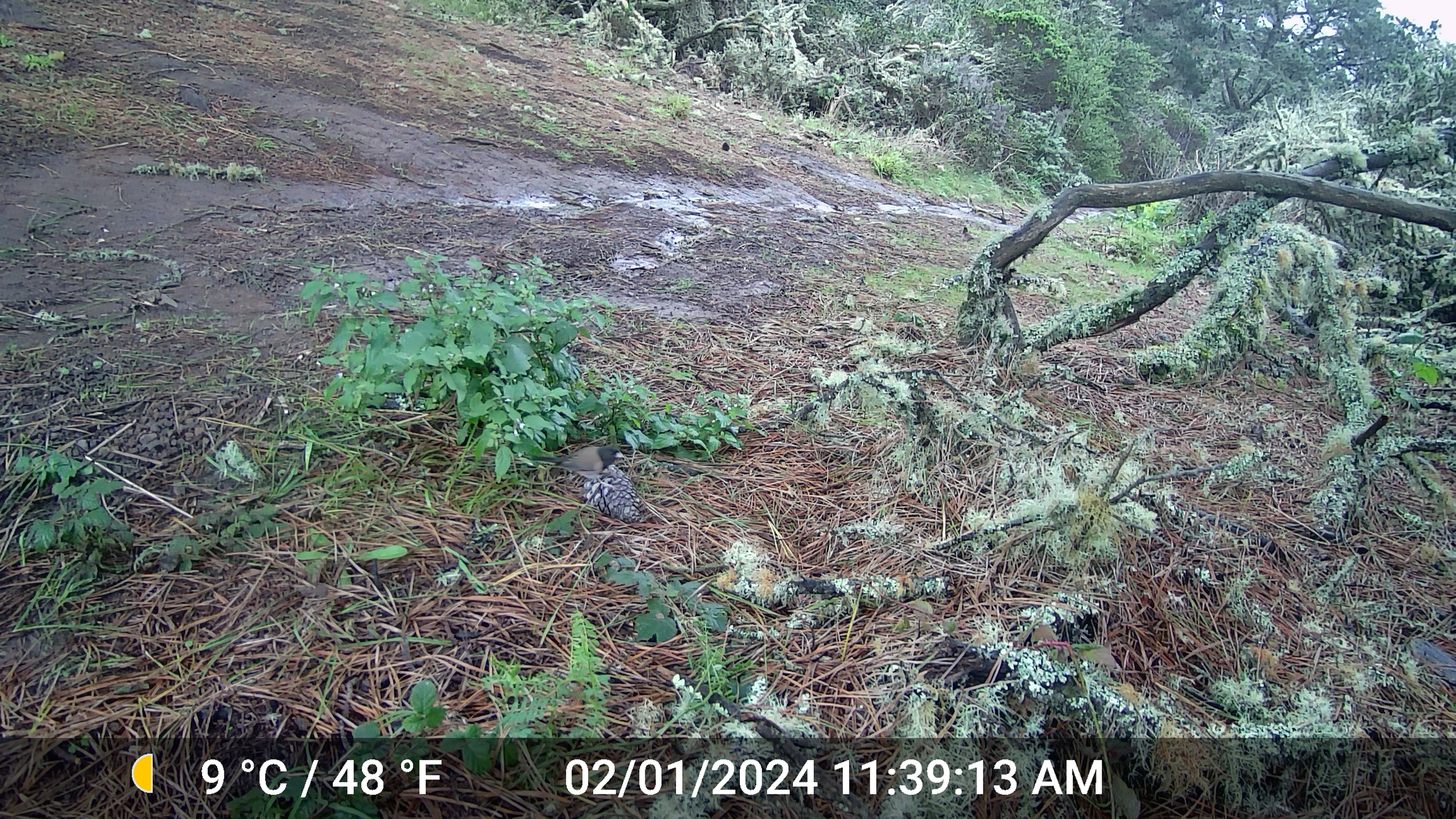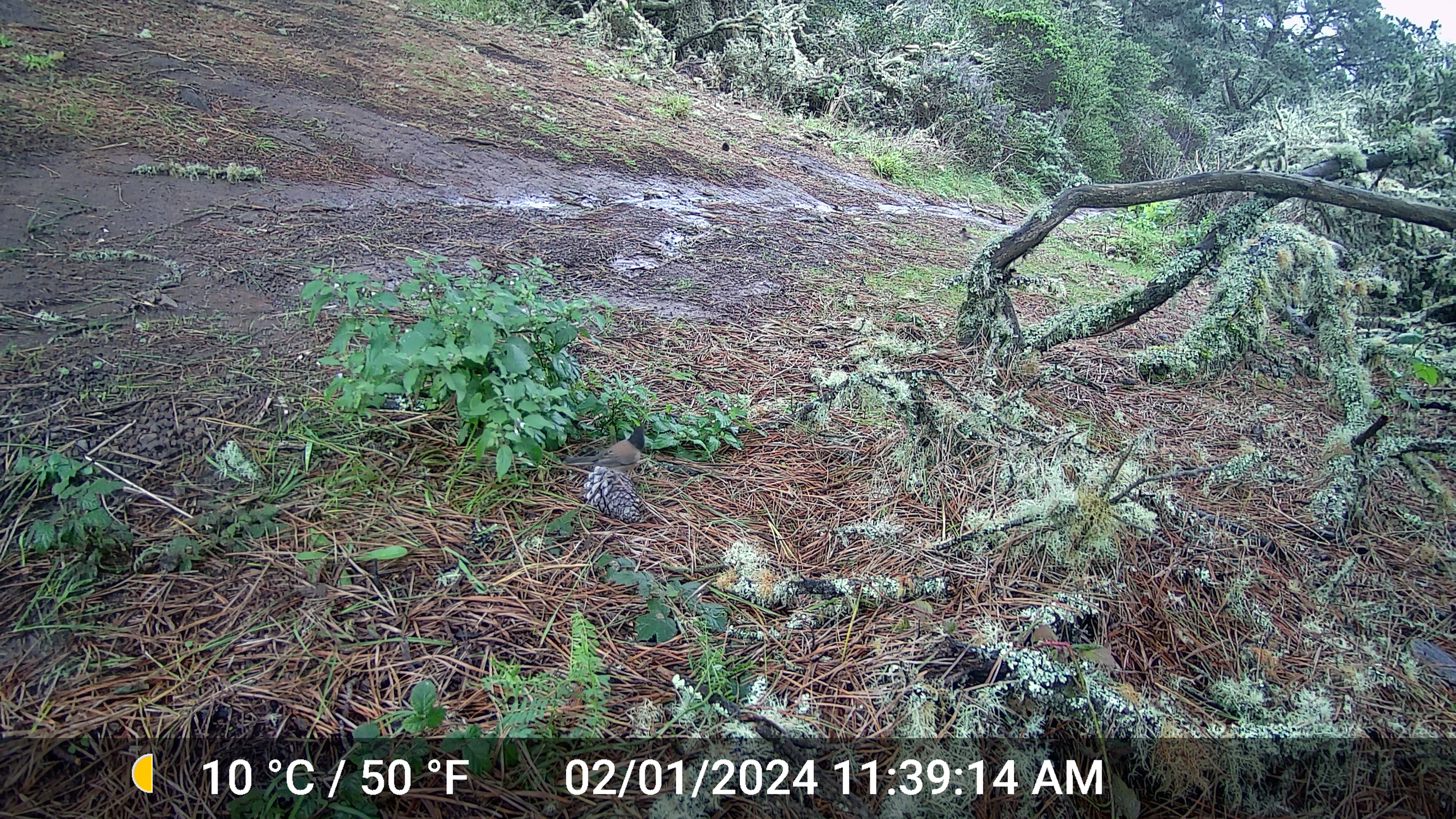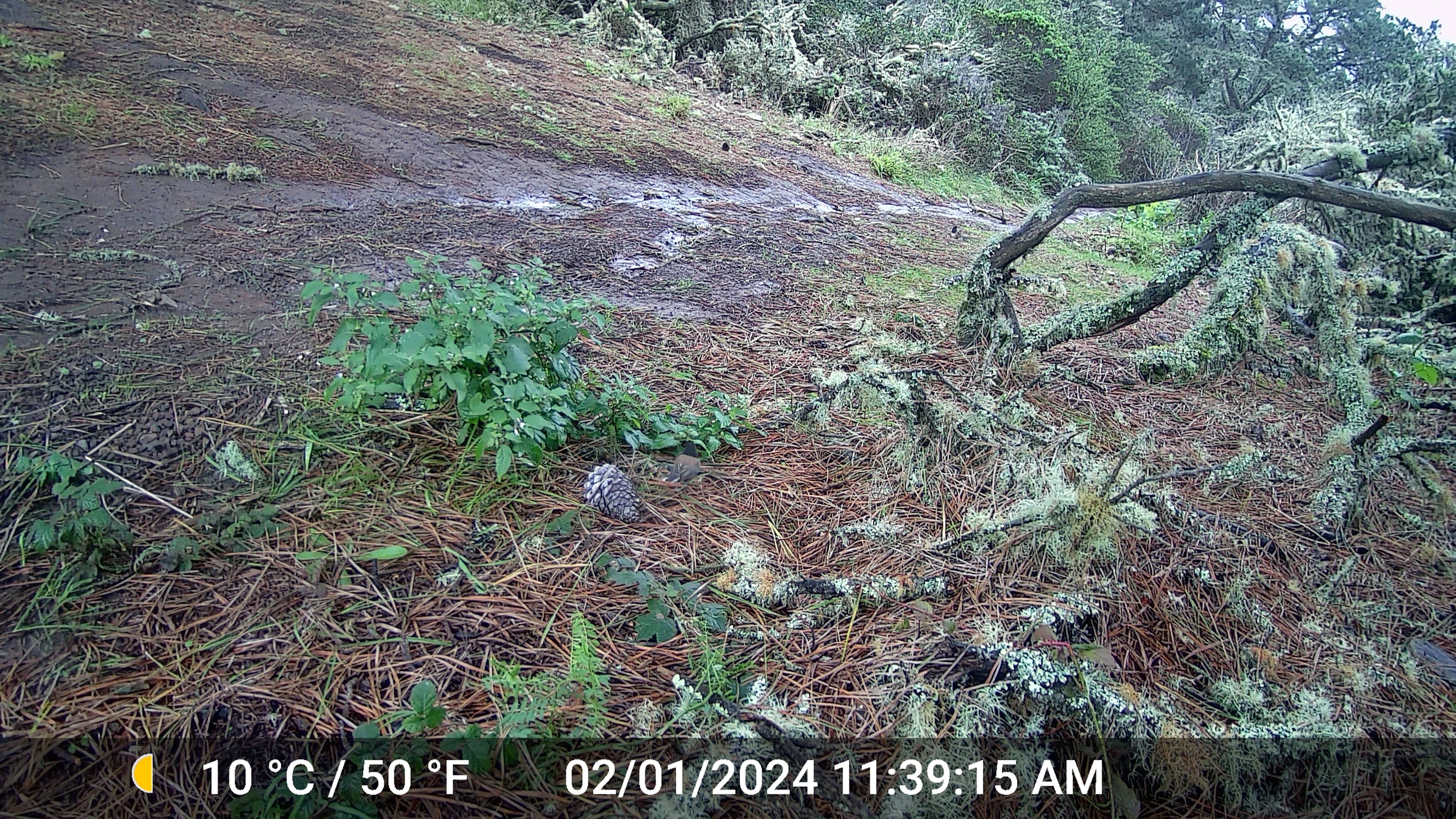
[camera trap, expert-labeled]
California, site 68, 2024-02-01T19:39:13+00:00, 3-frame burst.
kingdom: Animalia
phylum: Chordata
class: Aves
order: Passeriformes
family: Passerellidae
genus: Junco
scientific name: Junco hyemalis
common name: dark-eyed junco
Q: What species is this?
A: Dark-eyed junco (Junco hyemalis).